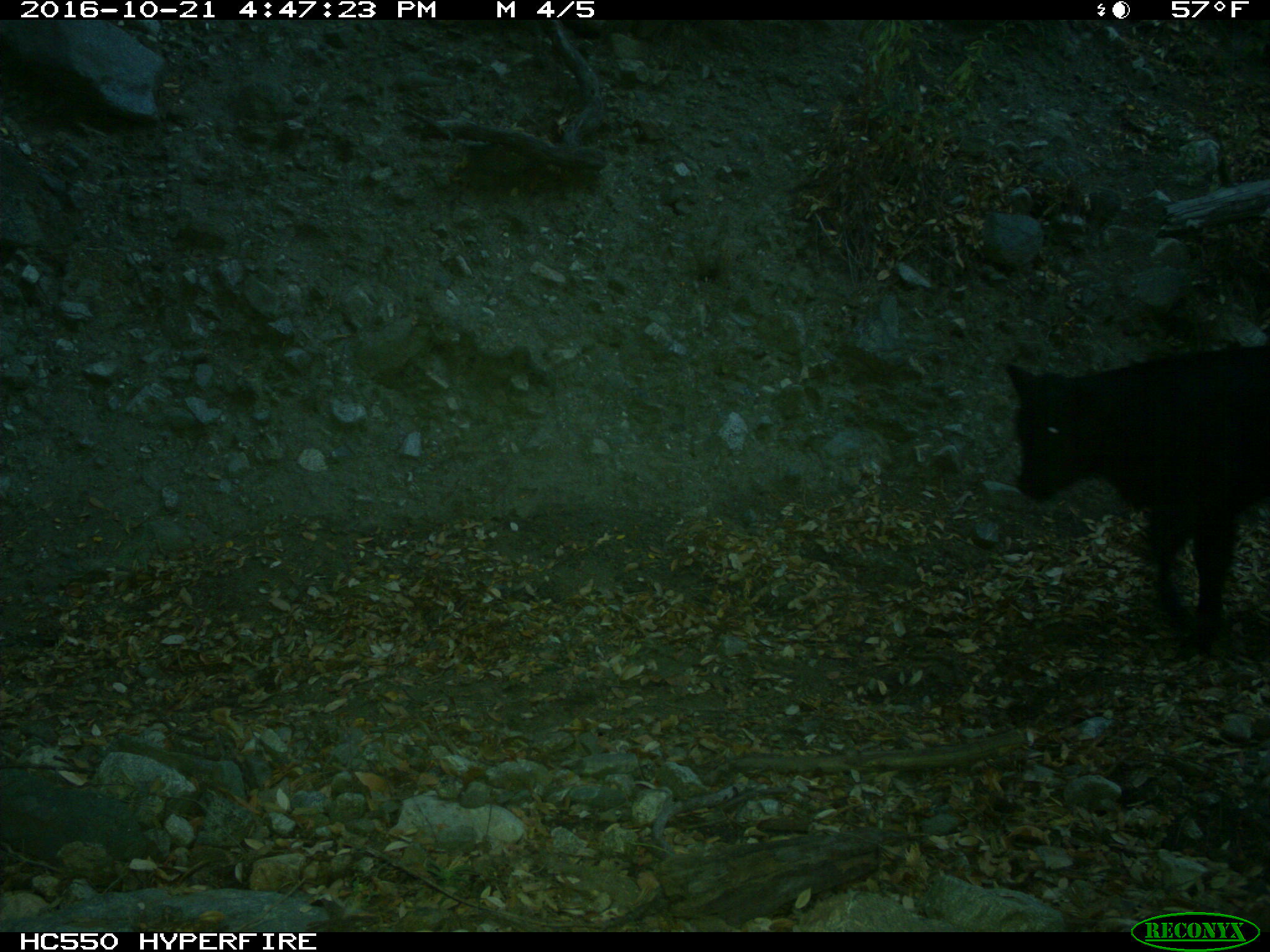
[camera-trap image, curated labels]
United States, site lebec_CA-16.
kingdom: Animalia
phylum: Chordata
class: Mammalia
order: Artiodactyla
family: Bovidae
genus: Bos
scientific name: Bos taurus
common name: domestic cow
Bos taurus (domestic cow).